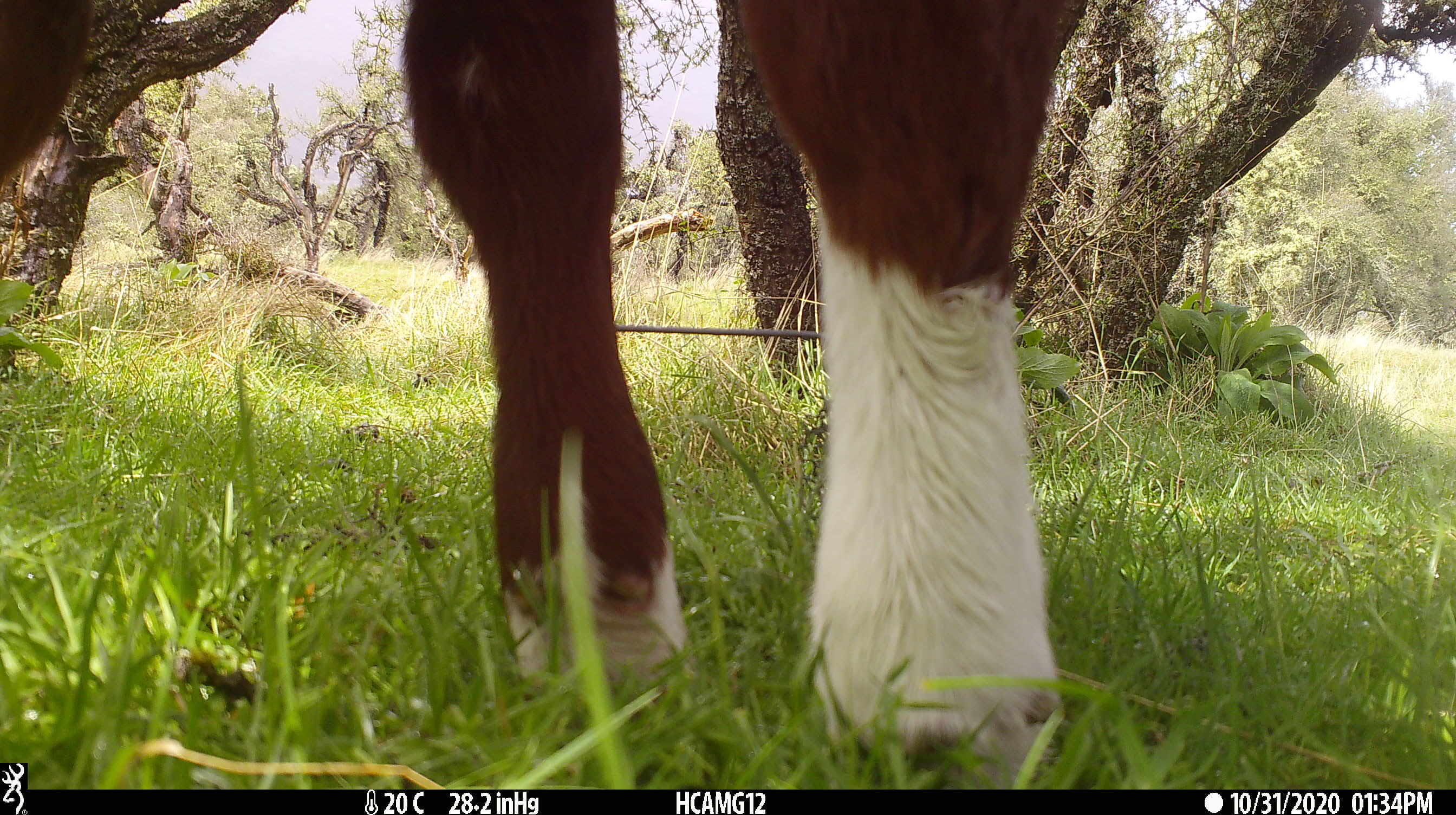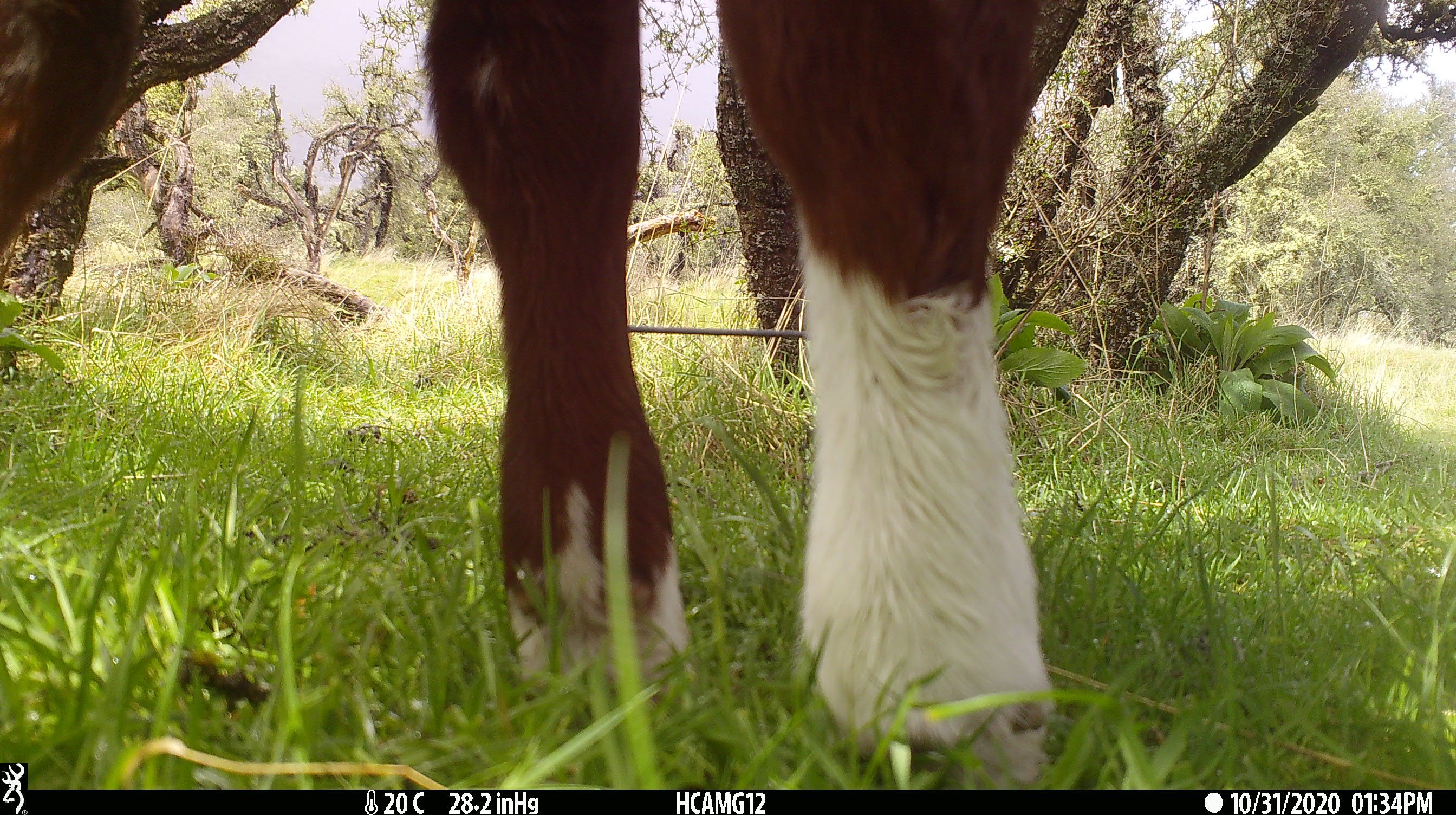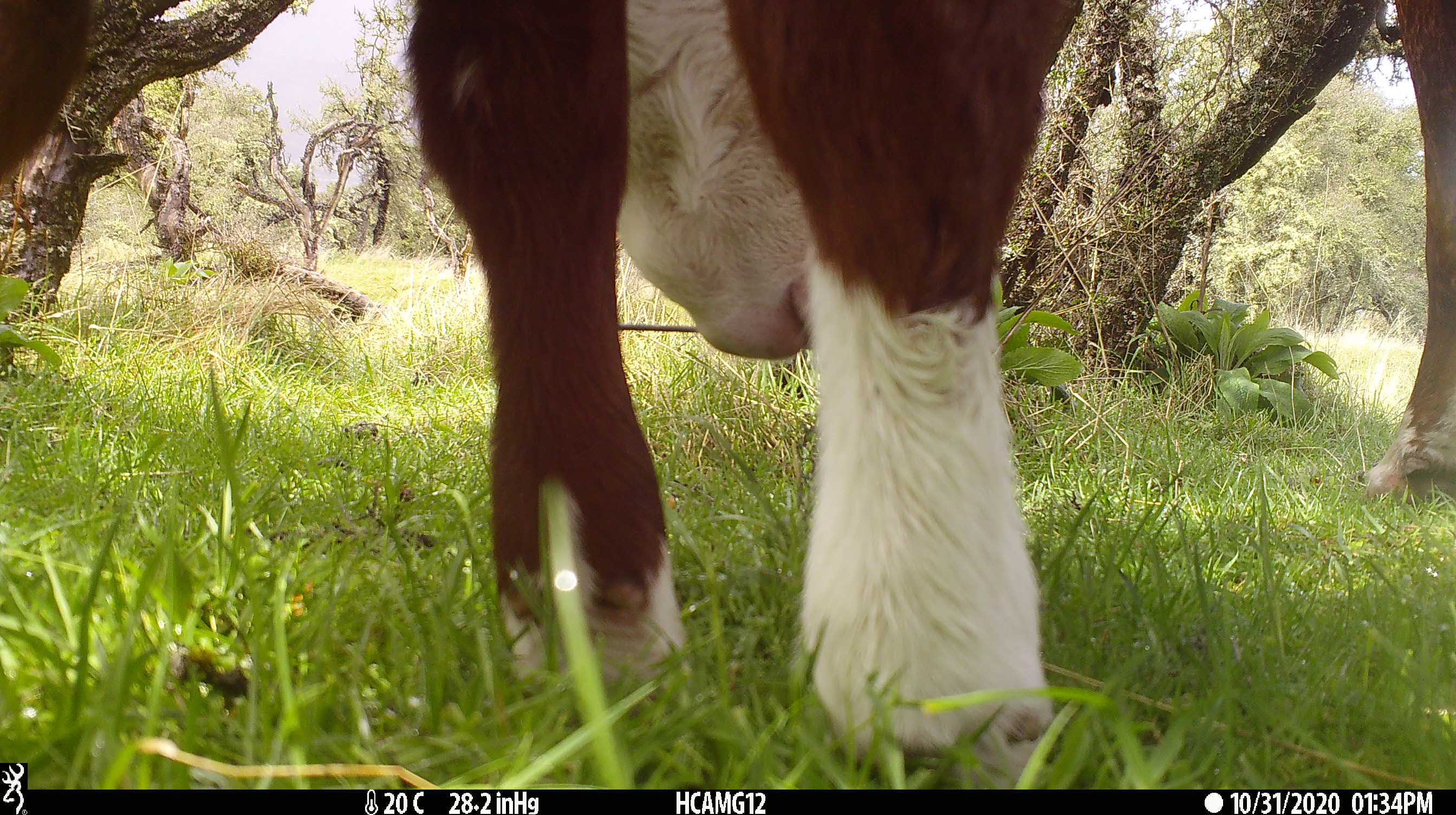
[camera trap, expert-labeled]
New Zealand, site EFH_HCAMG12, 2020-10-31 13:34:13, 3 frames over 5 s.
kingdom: Animalia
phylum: Chordata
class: Mammalia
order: Artiodactyla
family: Bovidae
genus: Bos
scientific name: Bos taurus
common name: domestic cow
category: cow